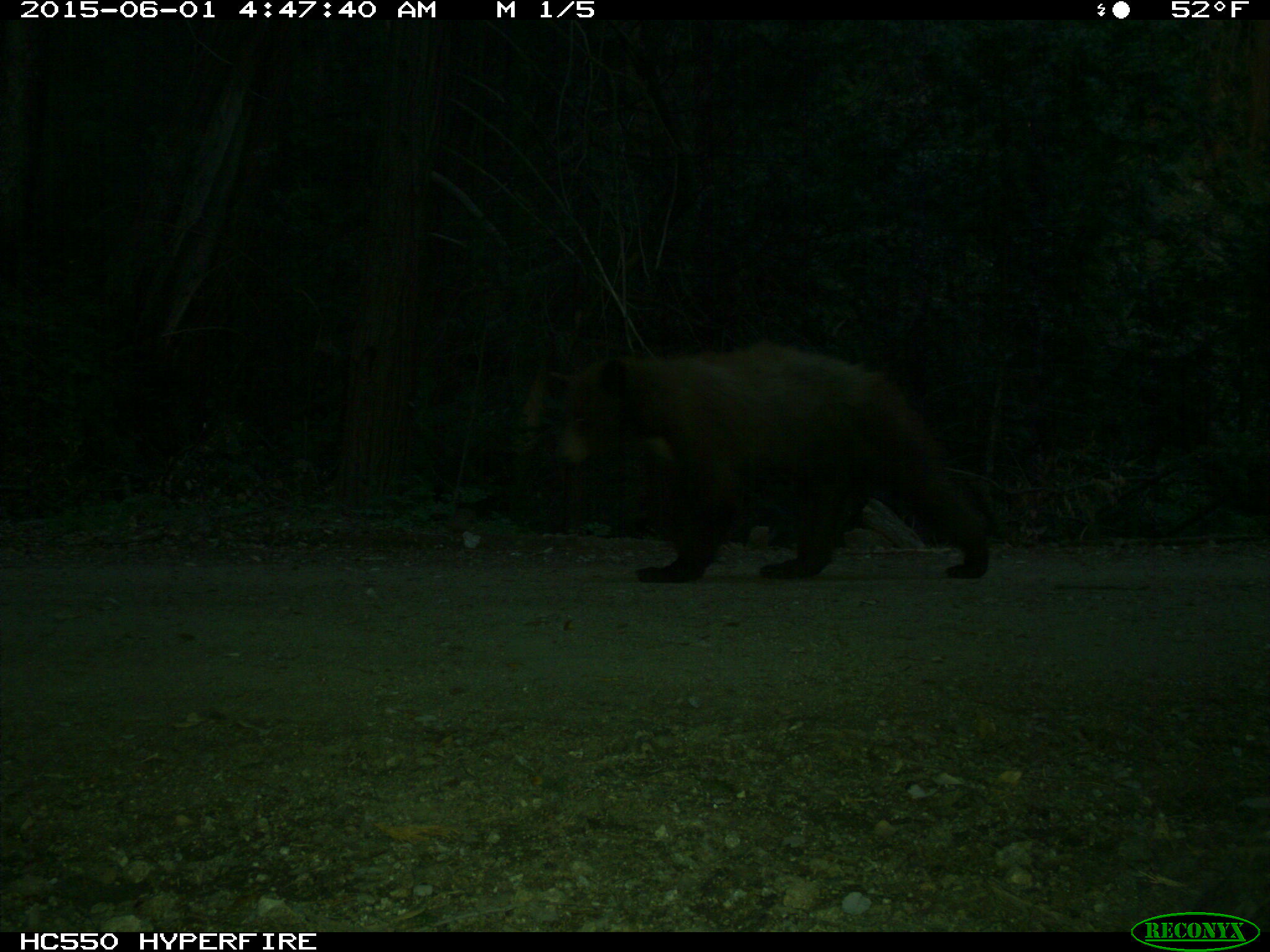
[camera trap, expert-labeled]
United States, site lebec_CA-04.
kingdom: Animalia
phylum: Chordata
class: Mammalia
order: Carnivora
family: Ursidae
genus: Ursus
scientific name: Ursus americanus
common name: american black bear